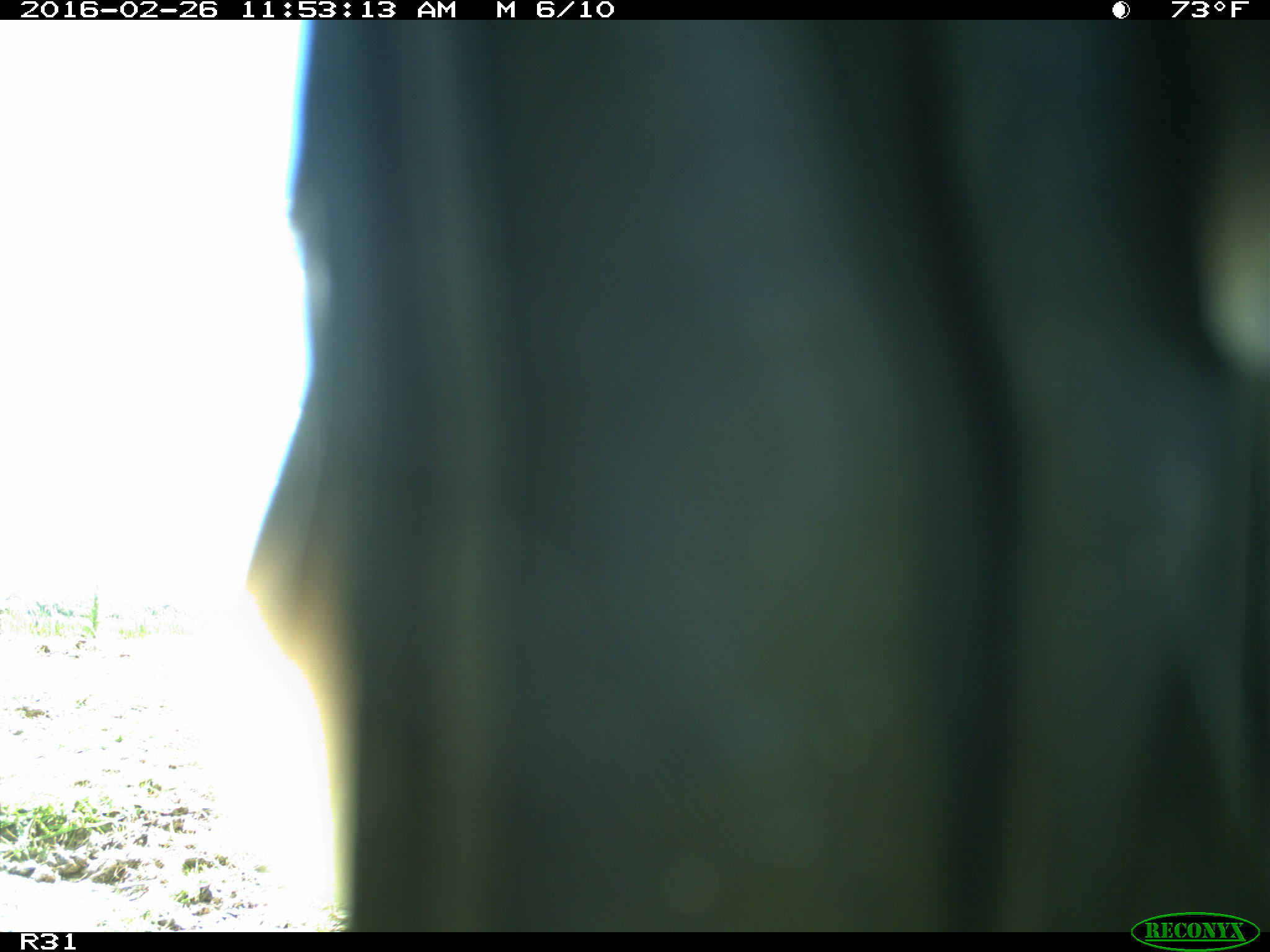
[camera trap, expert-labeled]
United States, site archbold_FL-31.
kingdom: Animalia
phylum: Chordata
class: Aves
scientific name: Aves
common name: birds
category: unidentified bird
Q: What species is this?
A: Unidentified bird (birds) (Aves).